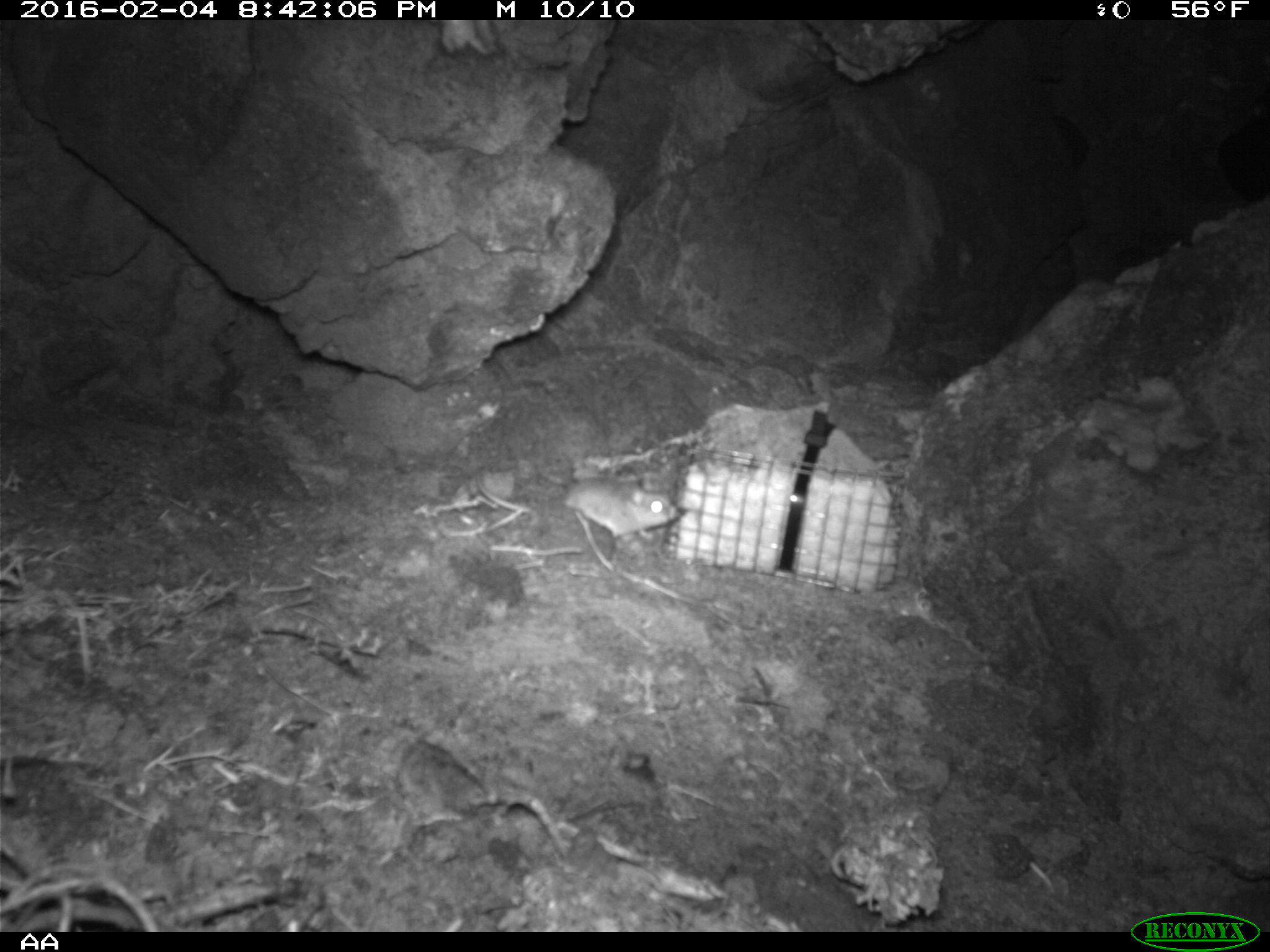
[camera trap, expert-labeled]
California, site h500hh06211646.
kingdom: Animalia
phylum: Chordata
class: Mammalia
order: Rodentia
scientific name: Rodentia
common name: rodent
Rodent (Rodentia).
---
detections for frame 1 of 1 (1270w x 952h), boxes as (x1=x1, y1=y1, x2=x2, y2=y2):
rodent: (x1=474, y1=467, x2=681, y2=552)